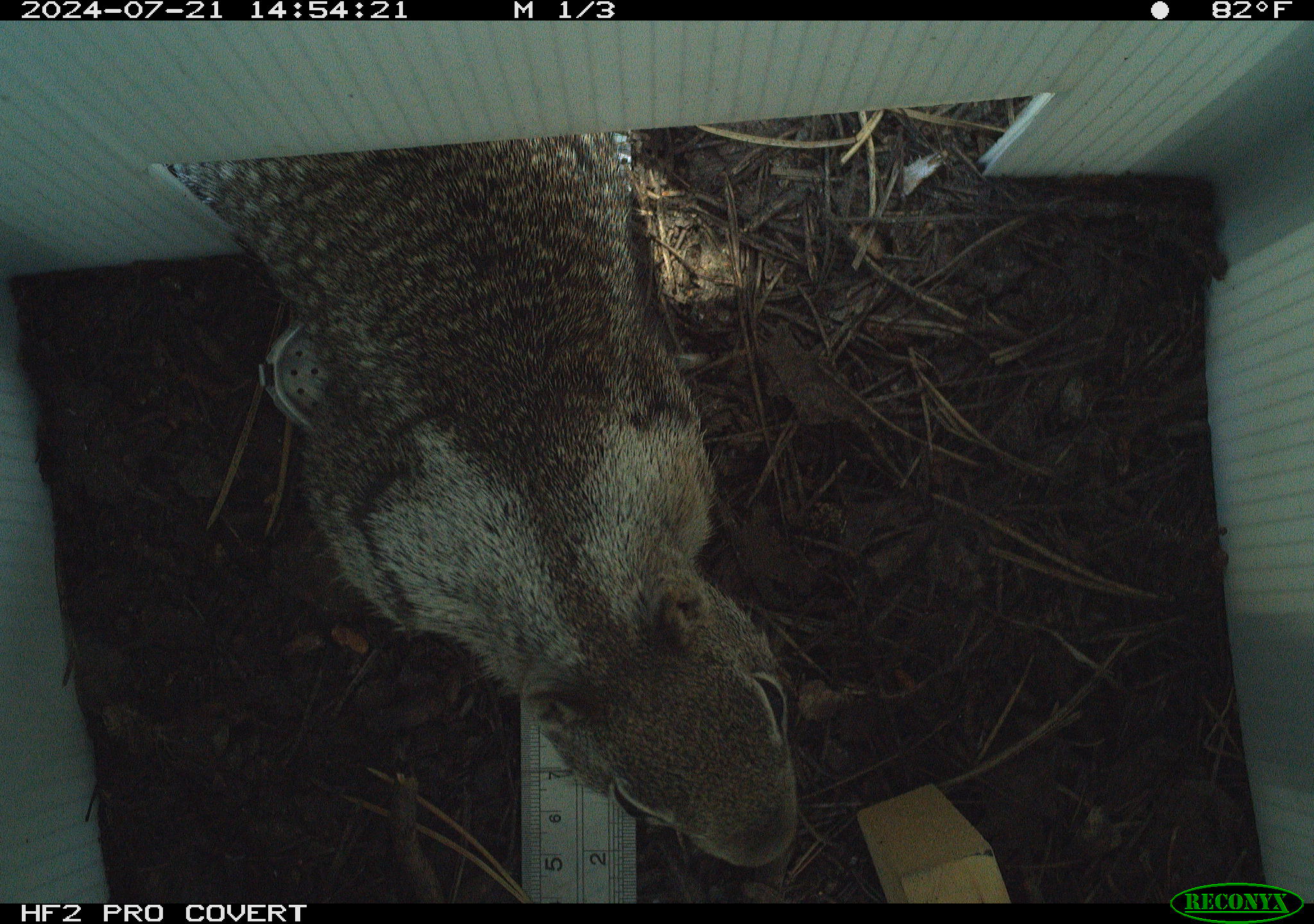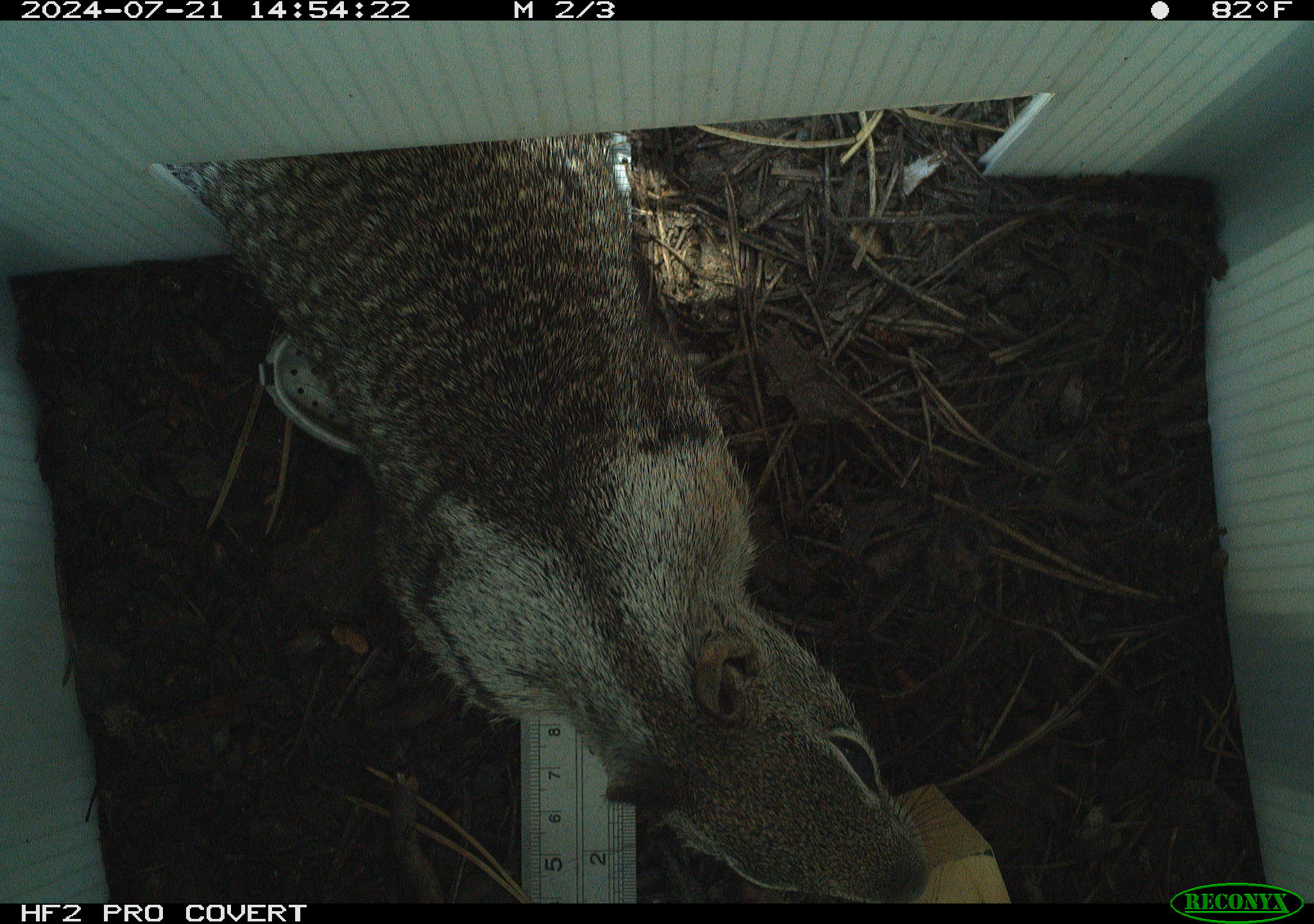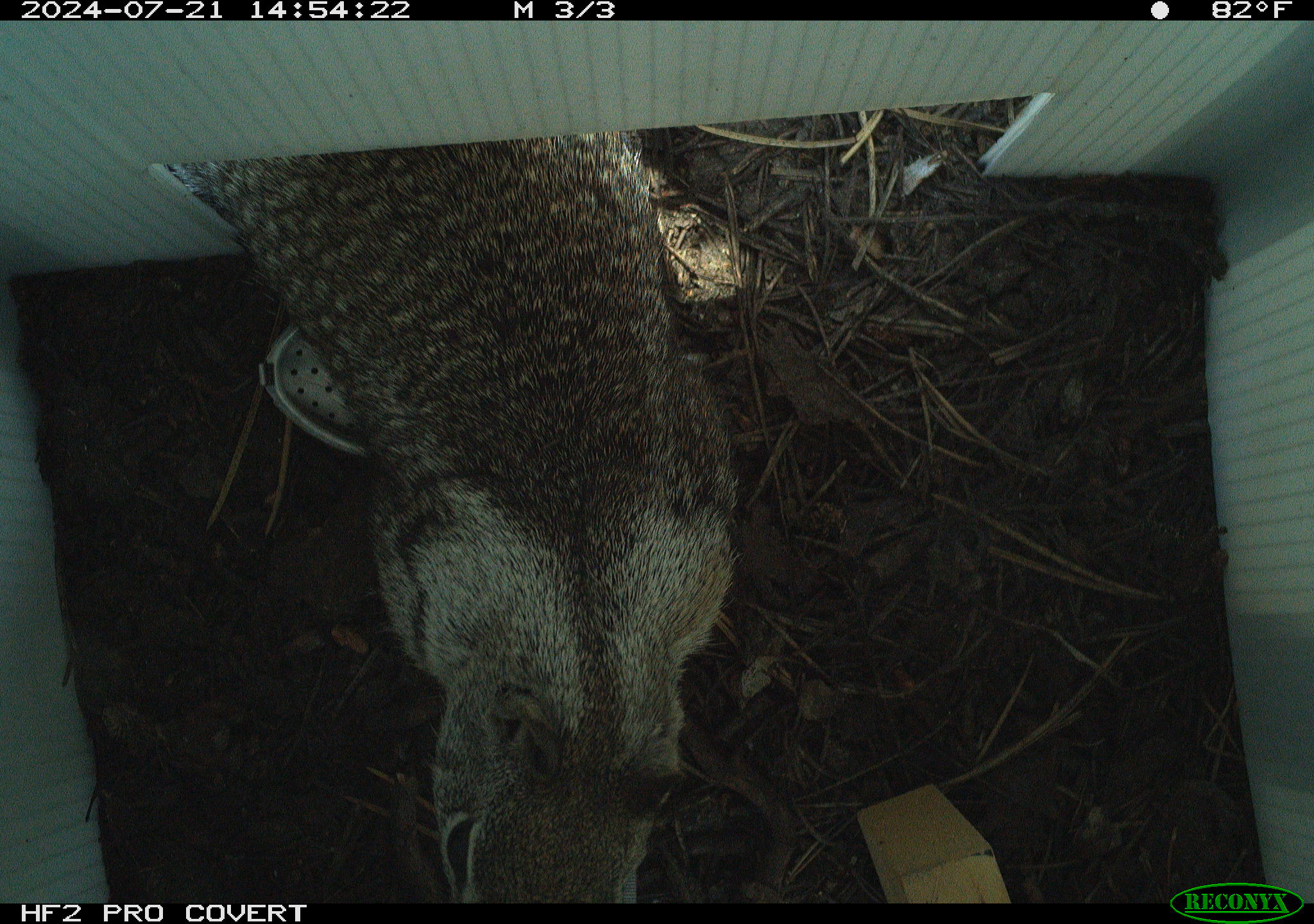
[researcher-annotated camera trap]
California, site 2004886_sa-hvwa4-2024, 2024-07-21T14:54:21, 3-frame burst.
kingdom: Animalia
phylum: Chordata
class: Mammalia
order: Rodentia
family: Sciuridae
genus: Otospermophilus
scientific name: Otospermophilus beecheyi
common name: california ground squirrel